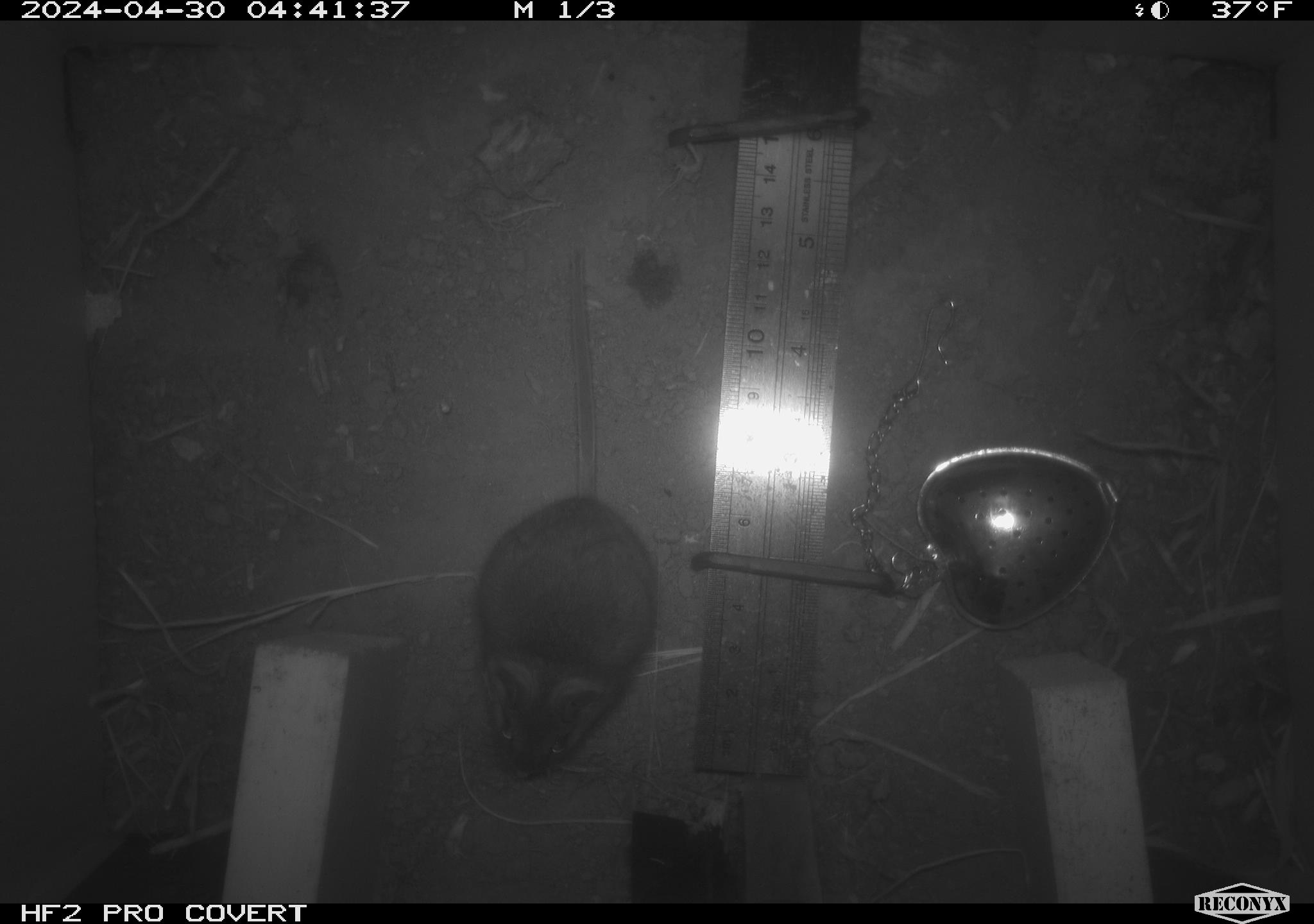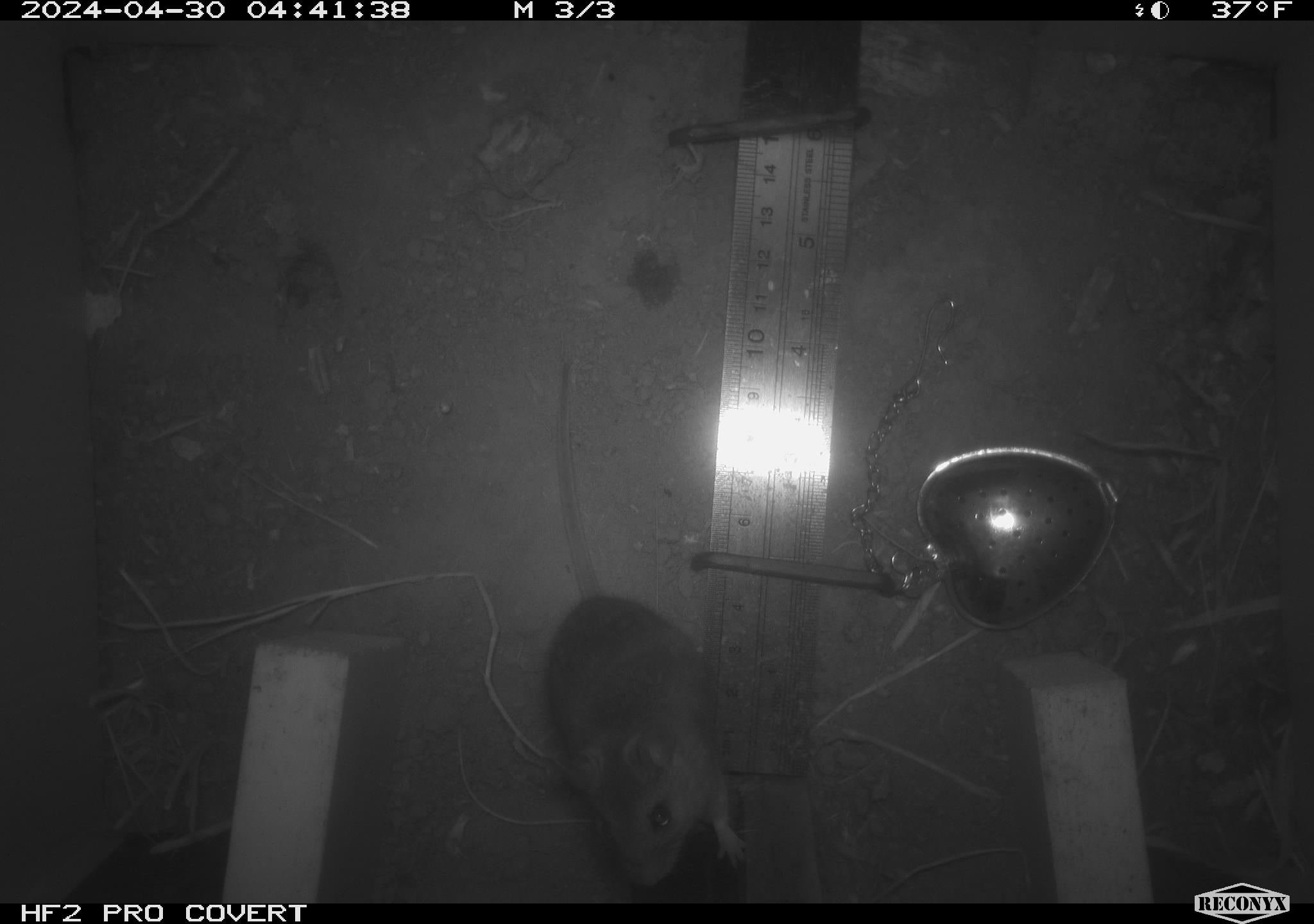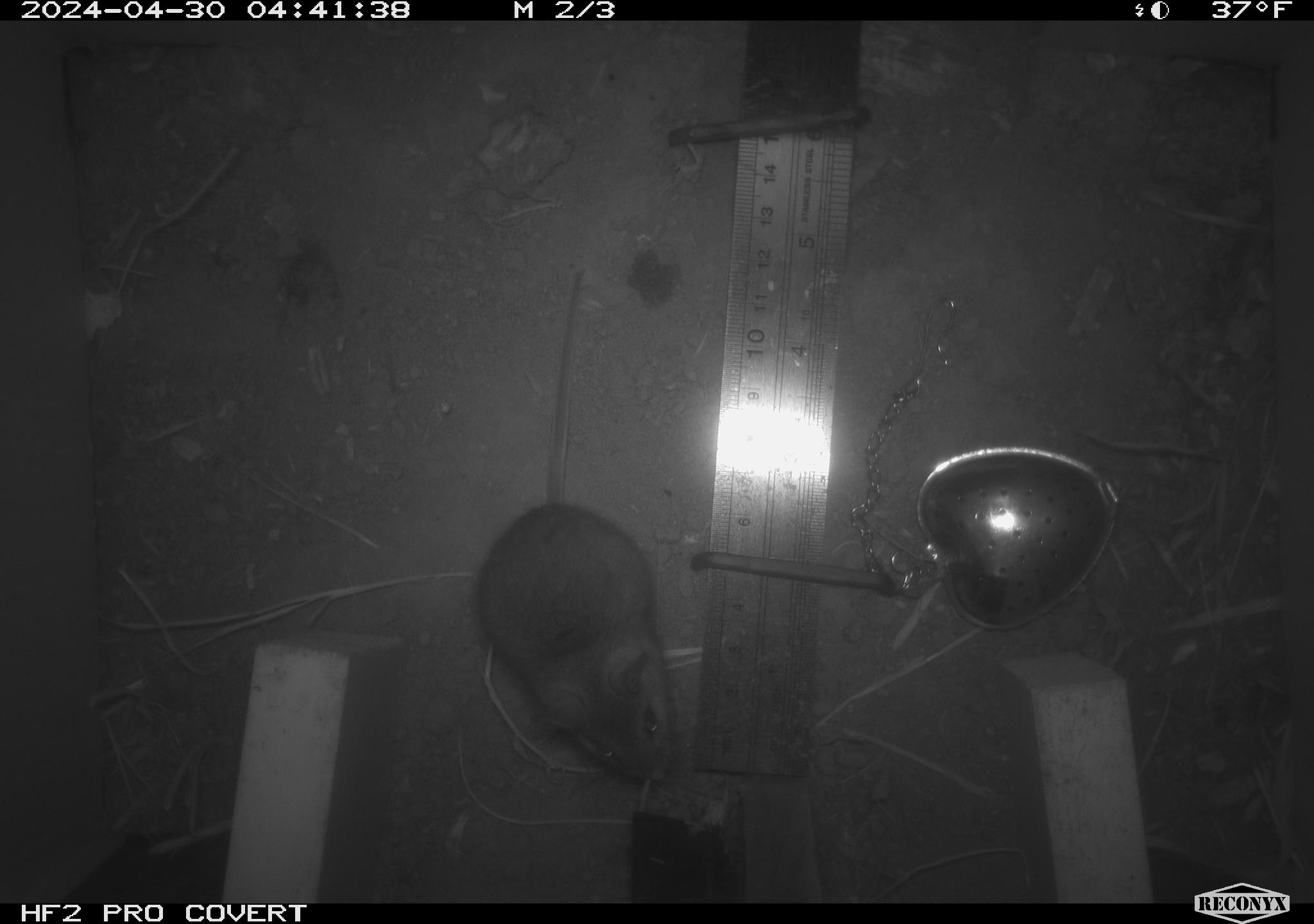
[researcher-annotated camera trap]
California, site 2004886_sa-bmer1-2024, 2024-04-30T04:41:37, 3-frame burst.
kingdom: Animalia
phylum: Chordata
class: Mammalia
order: Rodentia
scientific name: Rodentia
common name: mouse species